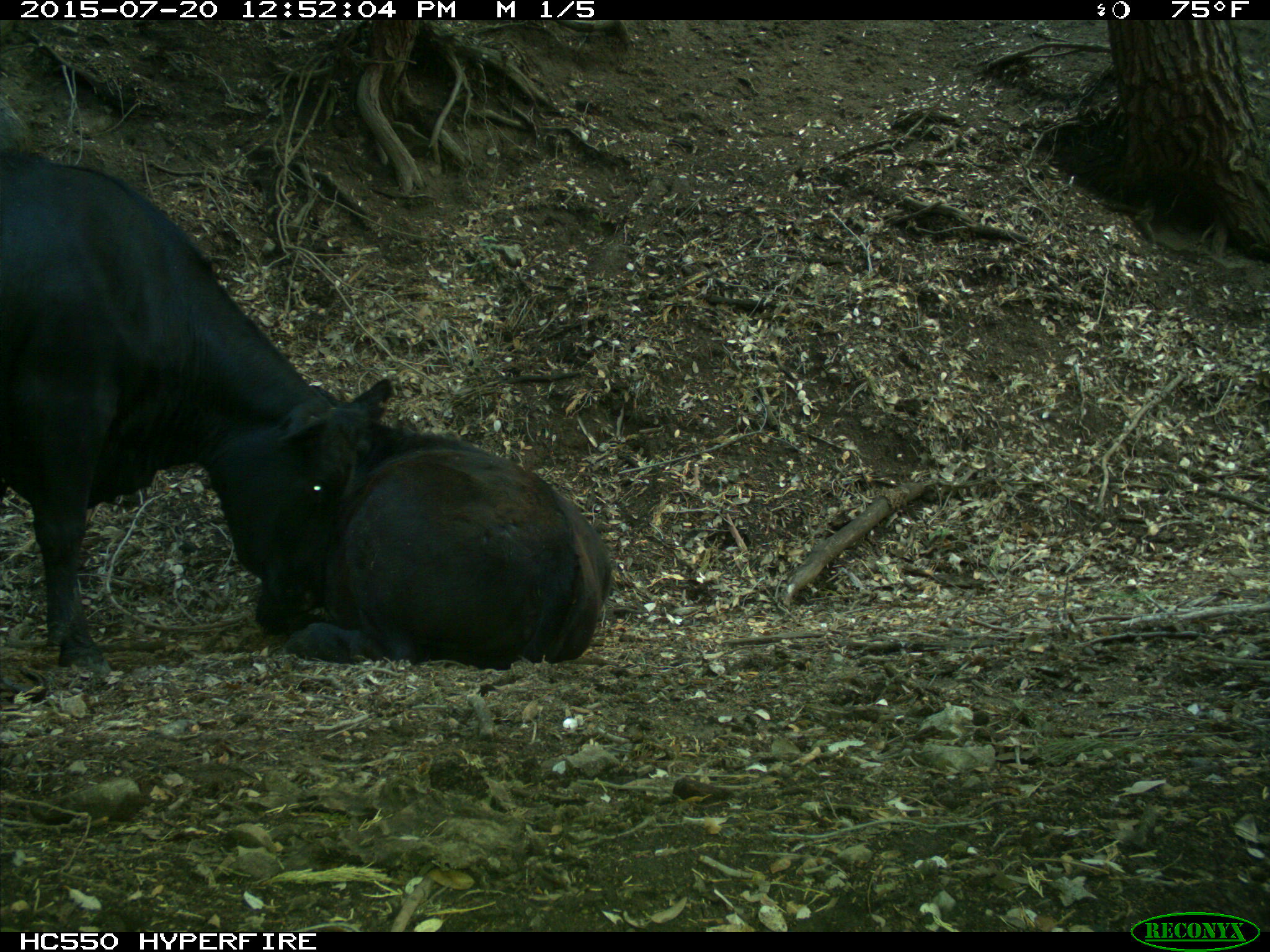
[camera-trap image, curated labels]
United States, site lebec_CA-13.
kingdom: Animalia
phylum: Chordata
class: Mammalia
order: Artiodactyla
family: Bovidae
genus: Bos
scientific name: Bos taurus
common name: domestic cow